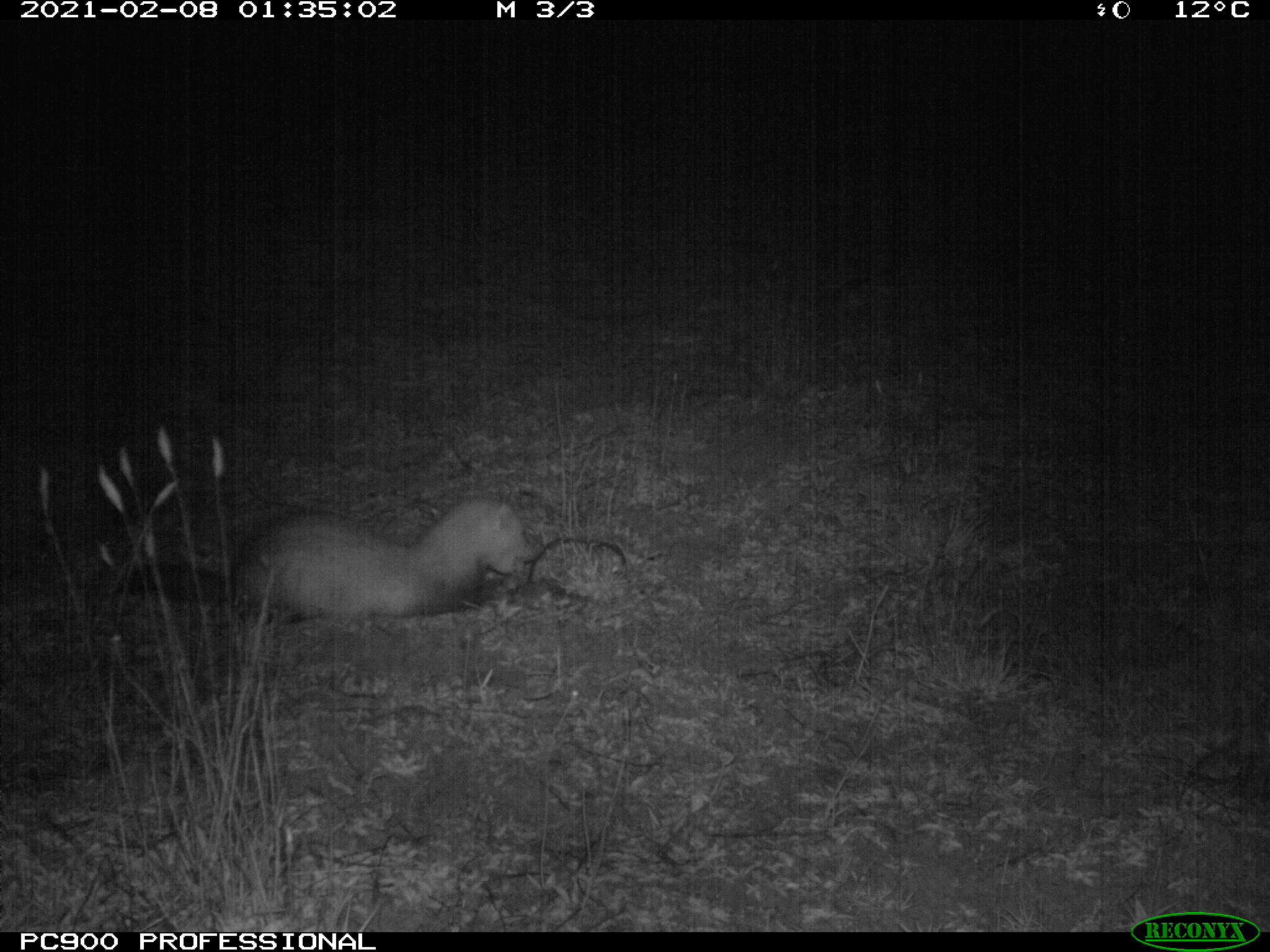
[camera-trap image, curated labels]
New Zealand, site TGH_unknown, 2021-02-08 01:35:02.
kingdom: Animalia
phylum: Chordata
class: Mammalia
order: Carnivora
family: Mustelidae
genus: Mustela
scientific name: Mustela furo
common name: ferret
Ferret (Mustela furo).